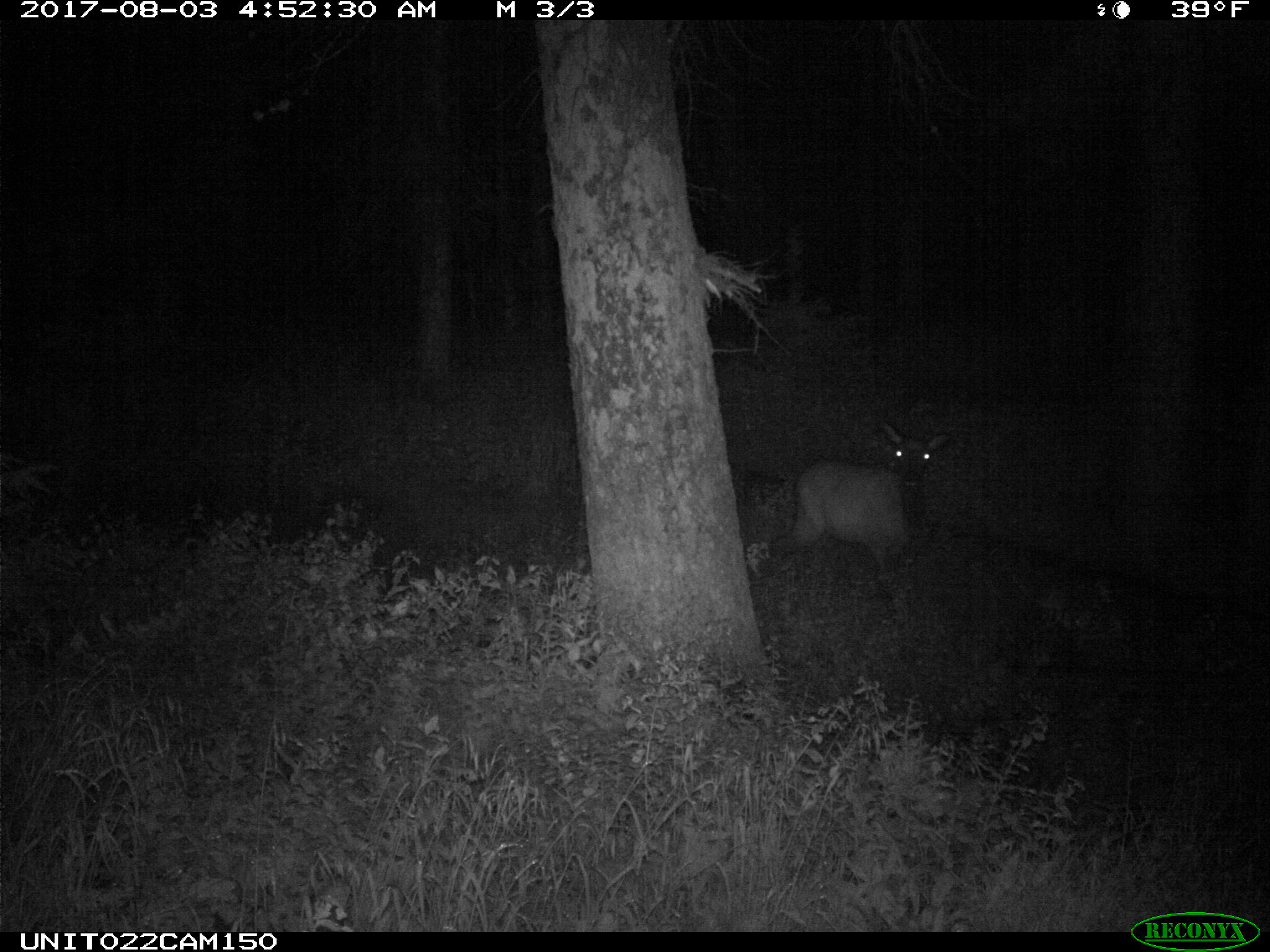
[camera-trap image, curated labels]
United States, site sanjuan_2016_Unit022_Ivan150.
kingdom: Animalia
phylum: Chordata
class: Mammalia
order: Artiodactyla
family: Cervidae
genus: Cervus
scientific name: Cervus elaphus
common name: red deer